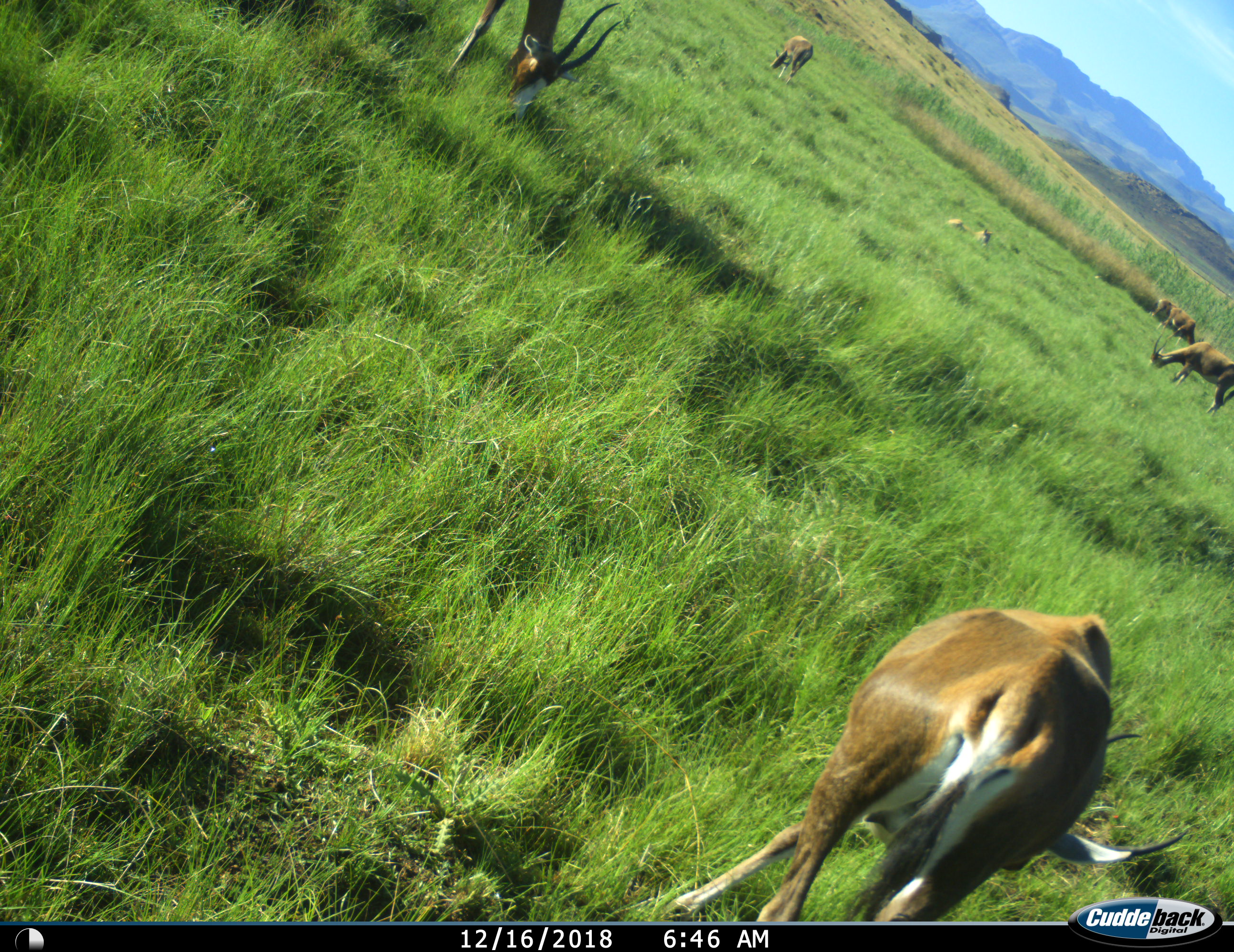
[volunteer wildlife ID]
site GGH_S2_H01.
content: unidentified animal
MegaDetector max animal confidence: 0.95